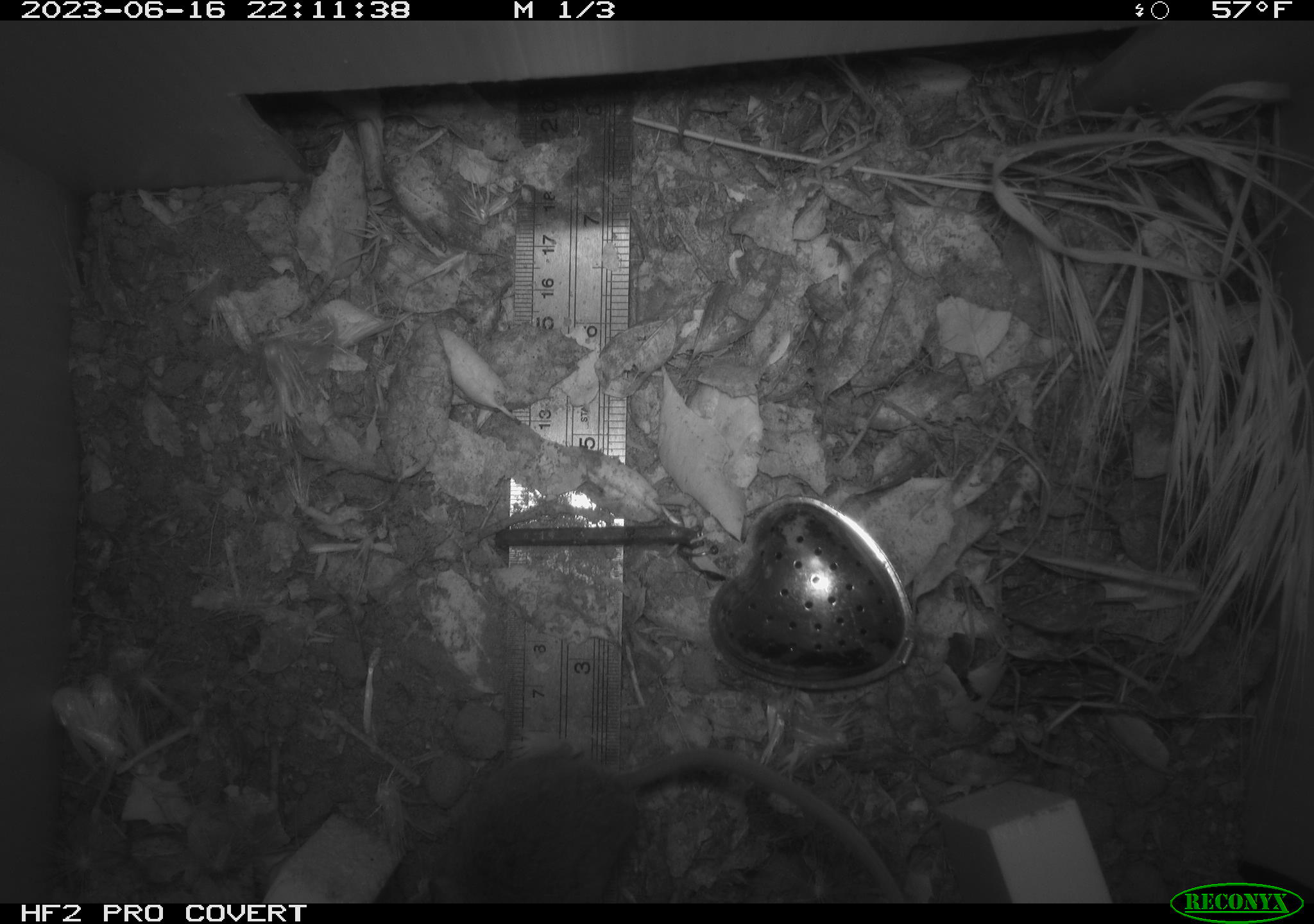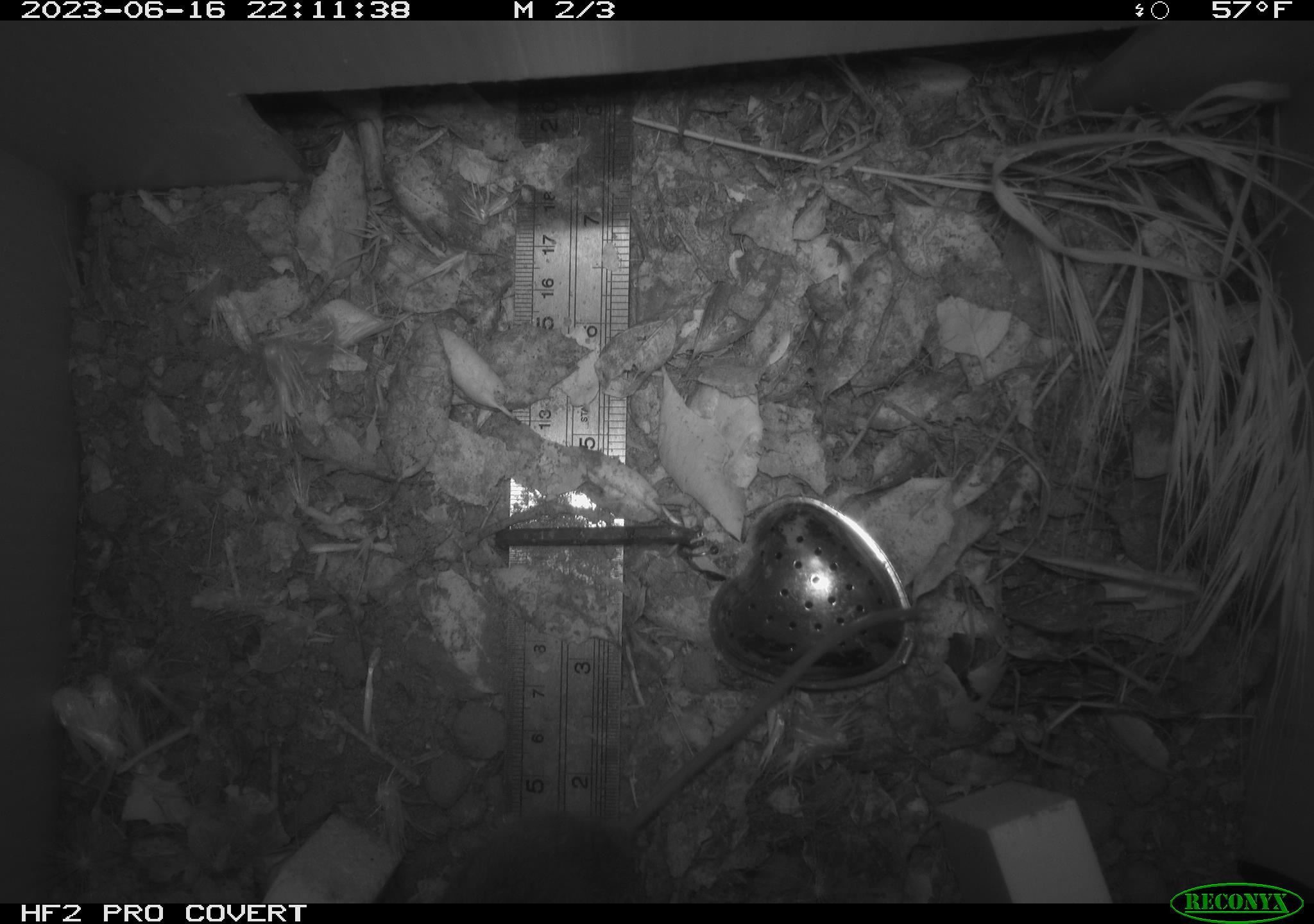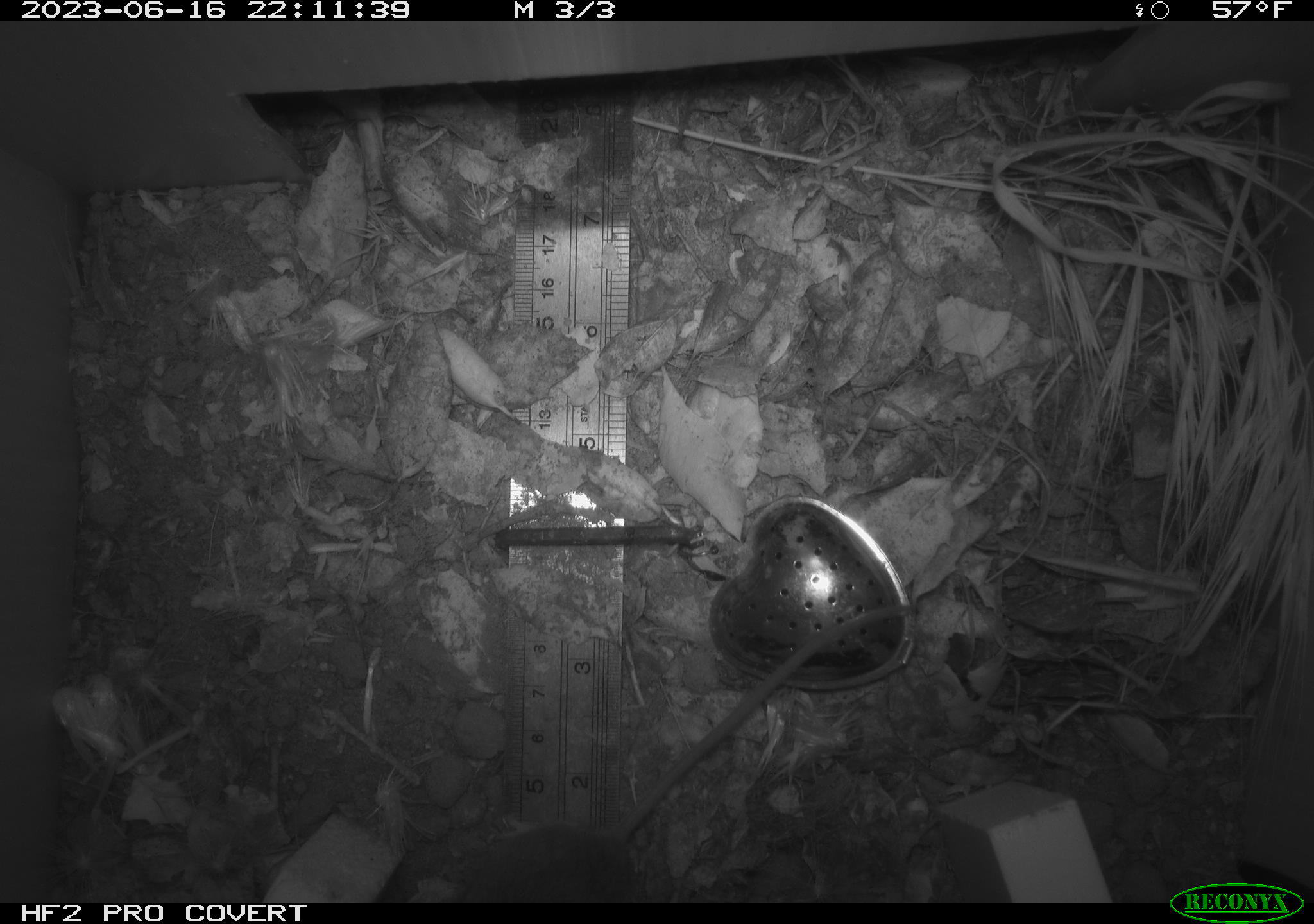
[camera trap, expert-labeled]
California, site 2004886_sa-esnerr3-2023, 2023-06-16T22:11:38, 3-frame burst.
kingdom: Animalia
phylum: Chordata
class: Mammalia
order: Rodentia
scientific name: Rodentia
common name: mouse species